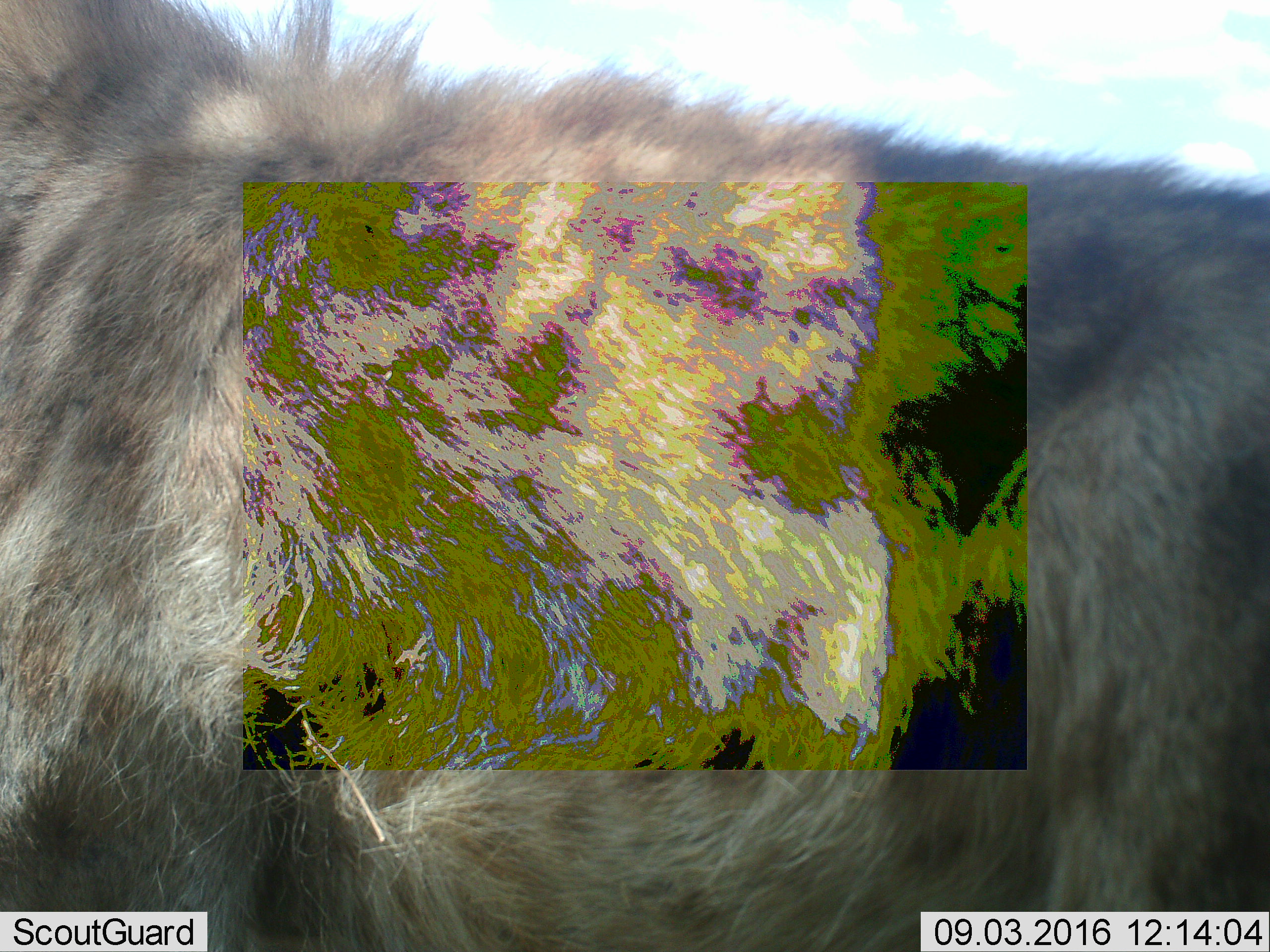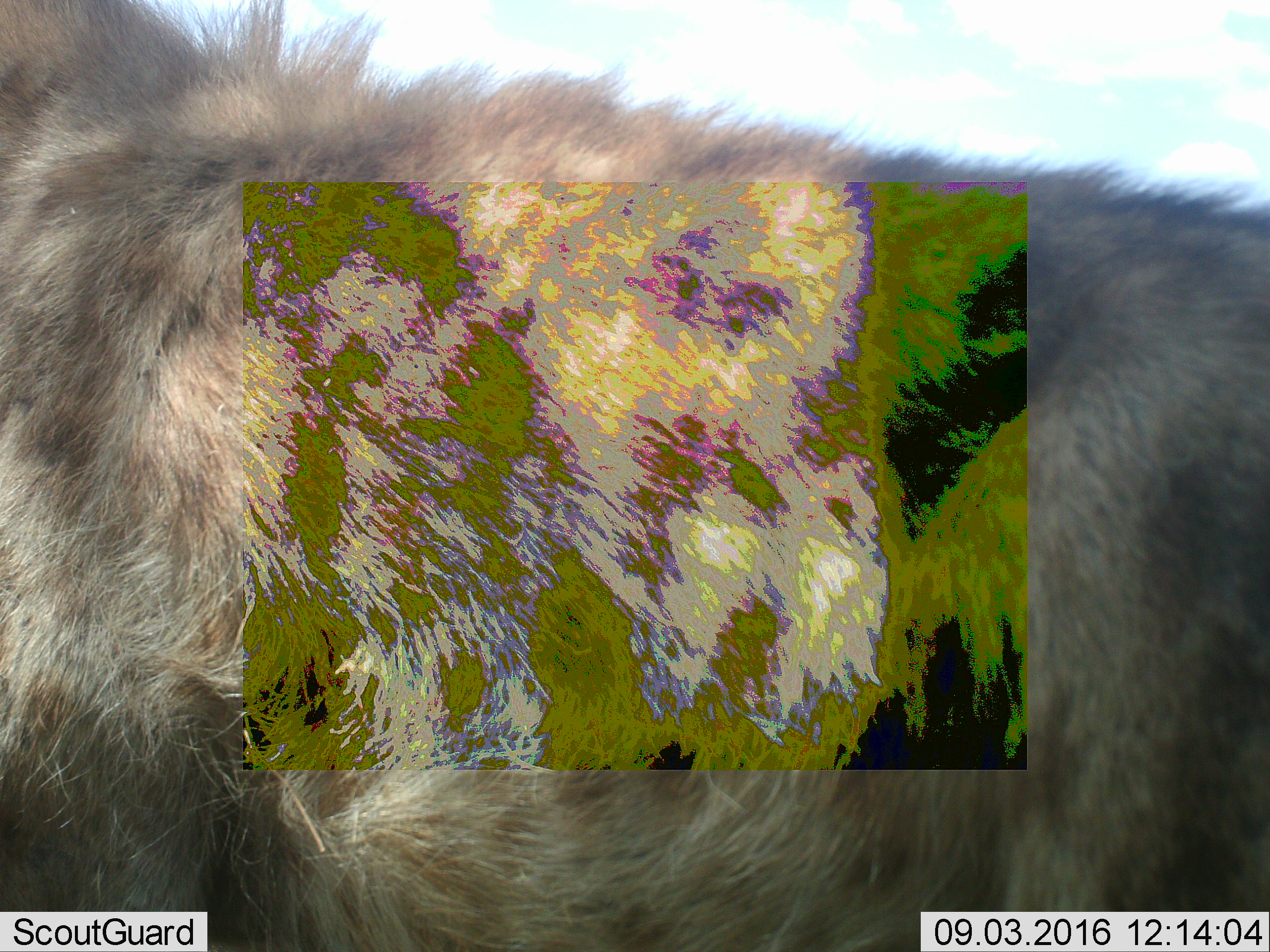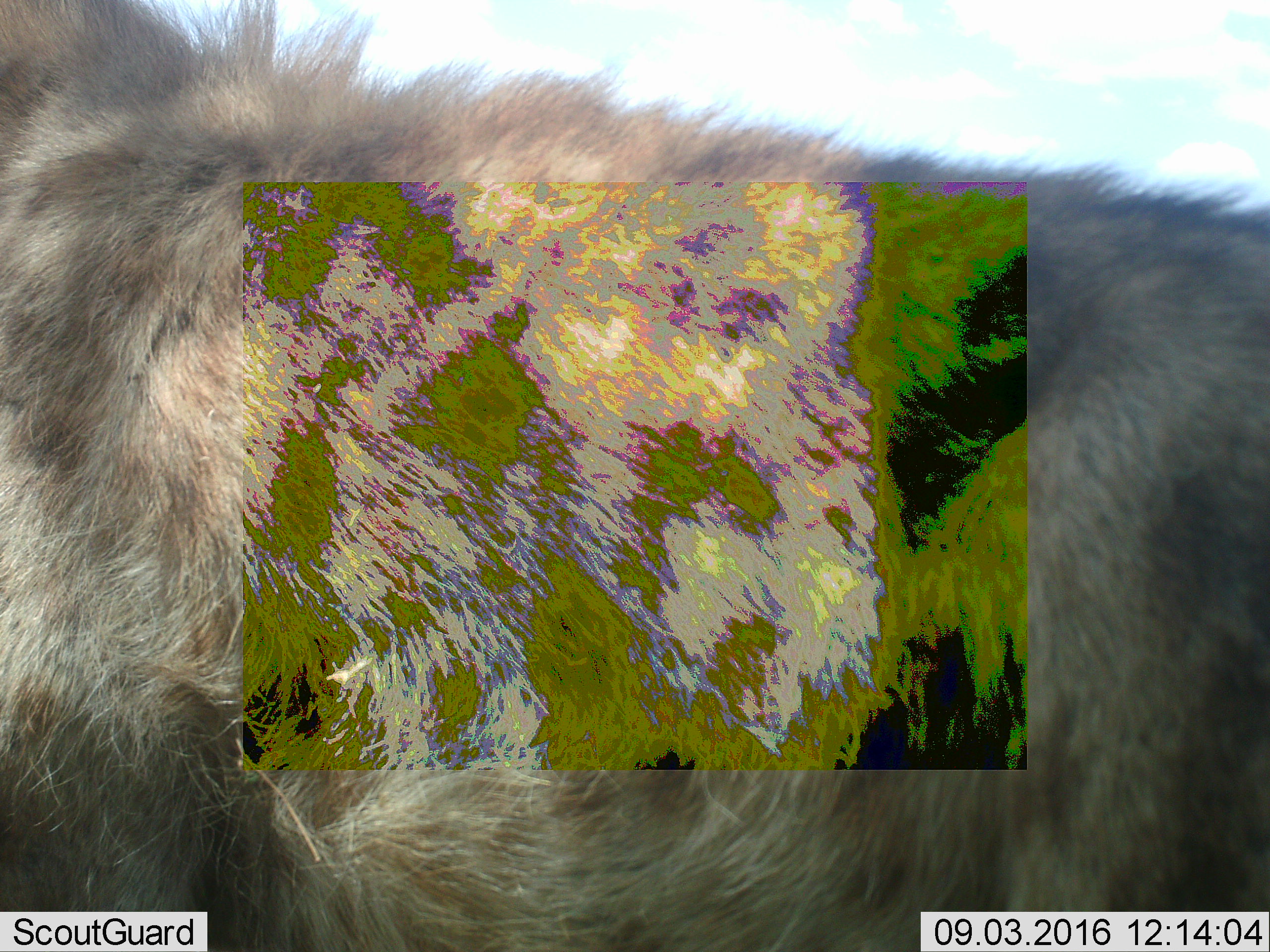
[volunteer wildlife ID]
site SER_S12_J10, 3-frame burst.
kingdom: Animalia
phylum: Chordata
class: Mammalia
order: Carnivora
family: Hyaenidae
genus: Crocuta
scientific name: Crocuta crocuta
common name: spotted hyena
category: hyenaspotted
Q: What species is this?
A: Hyenaspotted (spotted hyena) (Crocuta crocuta).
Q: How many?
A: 1.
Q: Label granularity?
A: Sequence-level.